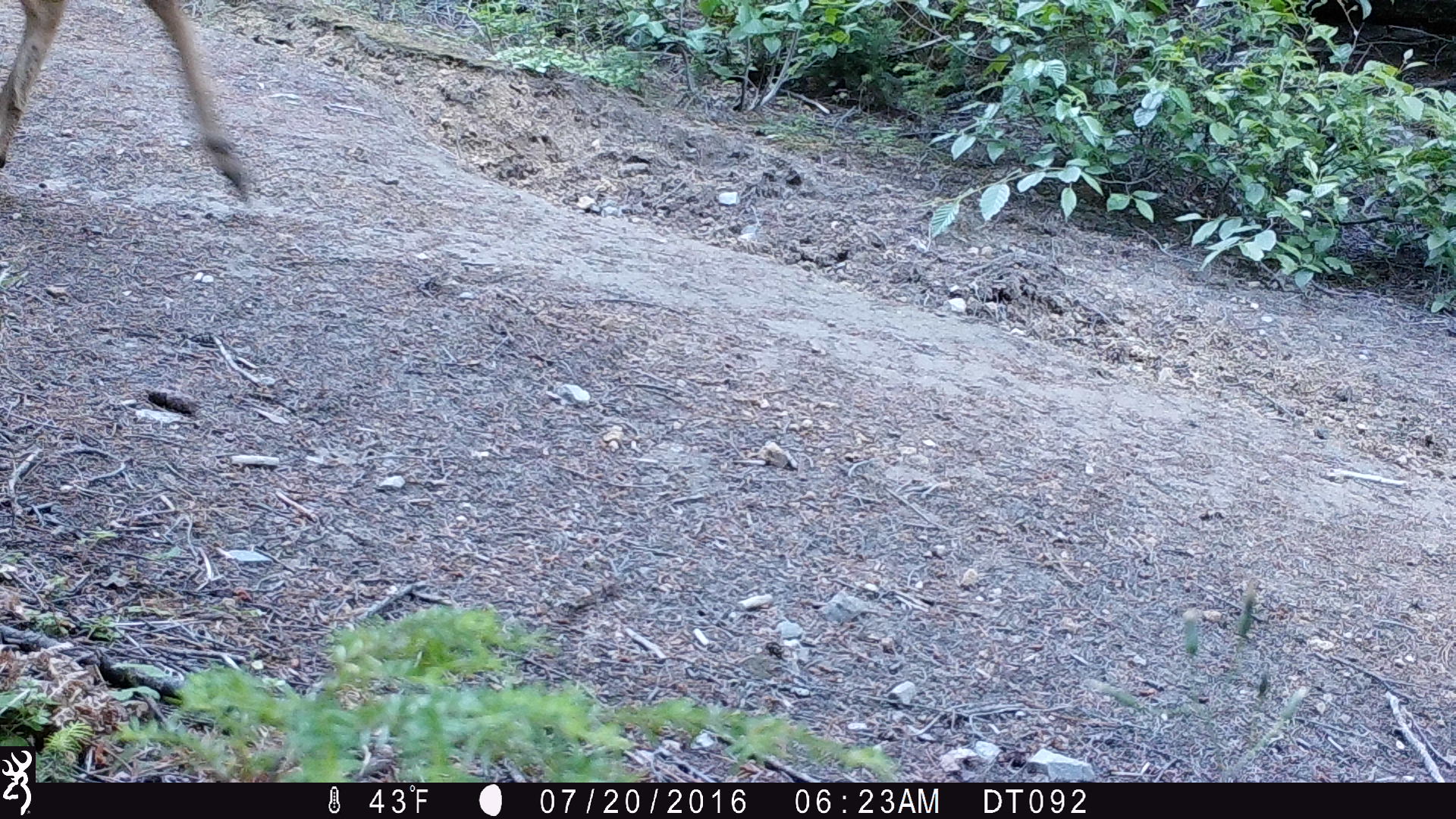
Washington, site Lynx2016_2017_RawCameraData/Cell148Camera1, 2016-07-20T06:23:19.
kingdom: Animalia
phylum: Chordata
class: Mammalia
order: Artiodactyla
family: Cervidae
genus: Odocoileus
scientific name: Odocoileus hemionus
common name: mule deer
Odocoileus hemionus (mule deer). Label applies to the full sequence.